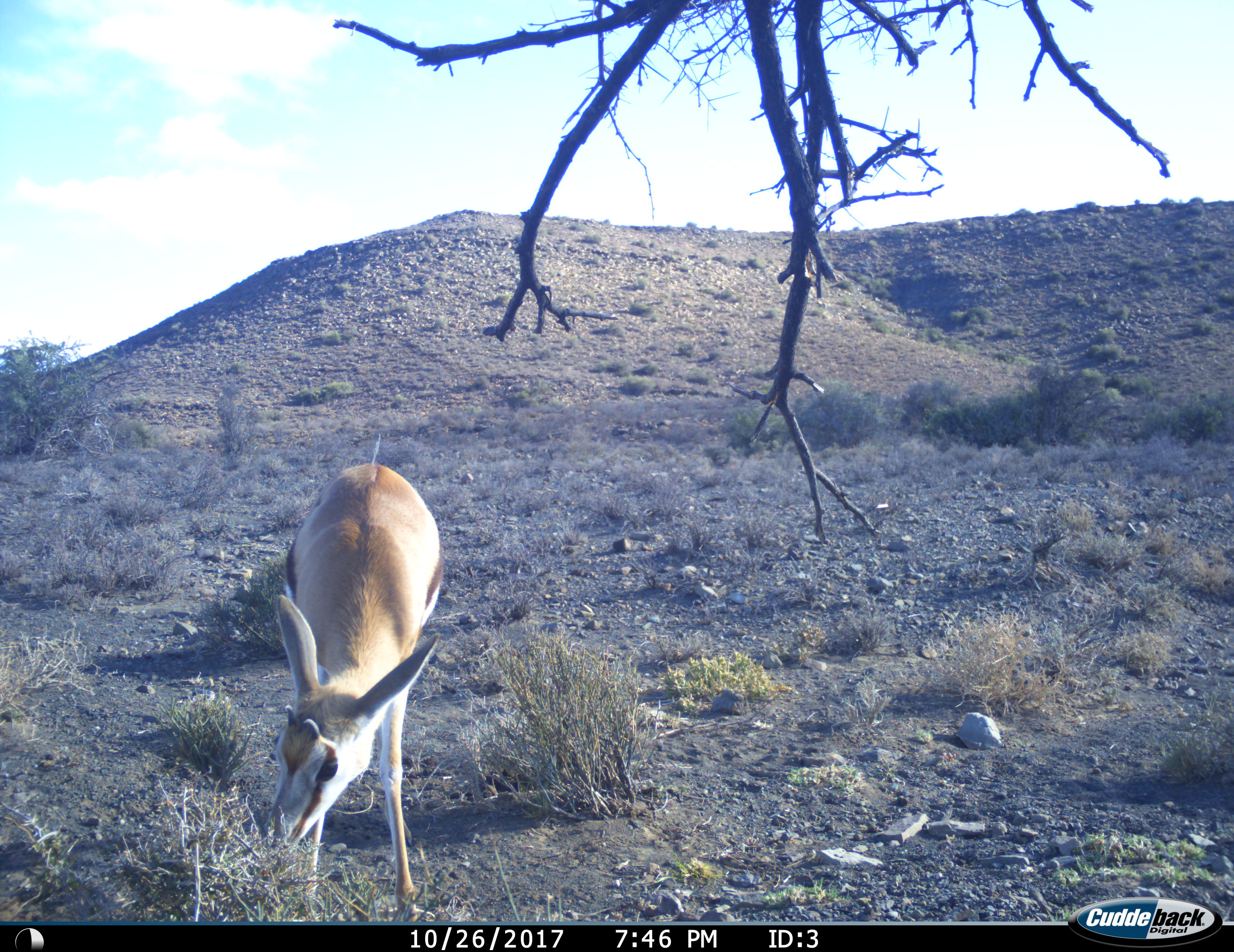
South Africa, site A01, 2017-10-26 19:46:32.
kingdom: Animalia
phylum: Chordata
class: Mammalia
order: Artiodactyla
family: Bovidae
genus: Antidorcas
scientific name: Antidorcas marsupialis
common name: springbok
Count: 1.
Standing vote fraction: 10%.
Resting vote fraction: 0%.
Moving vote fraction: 0%.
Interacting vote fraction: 0%.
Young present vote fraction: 30%.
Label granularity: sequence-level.